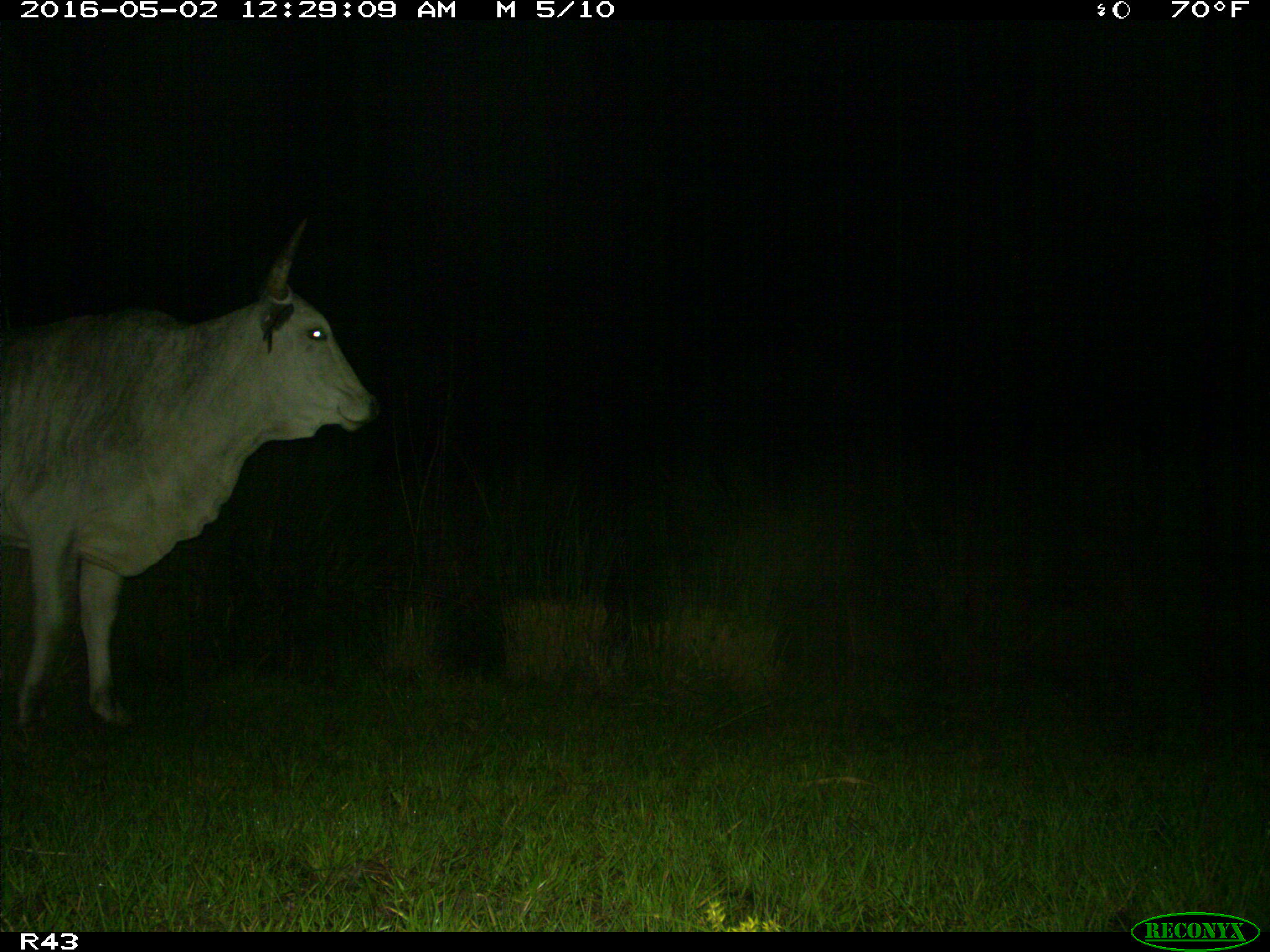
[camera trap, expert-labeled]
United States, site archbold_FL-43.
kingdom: Animalia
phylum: Chordata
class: Mammalia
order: Artiodactyla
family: Bovidae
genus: Bos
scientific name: Bos taurus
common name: domestic cow